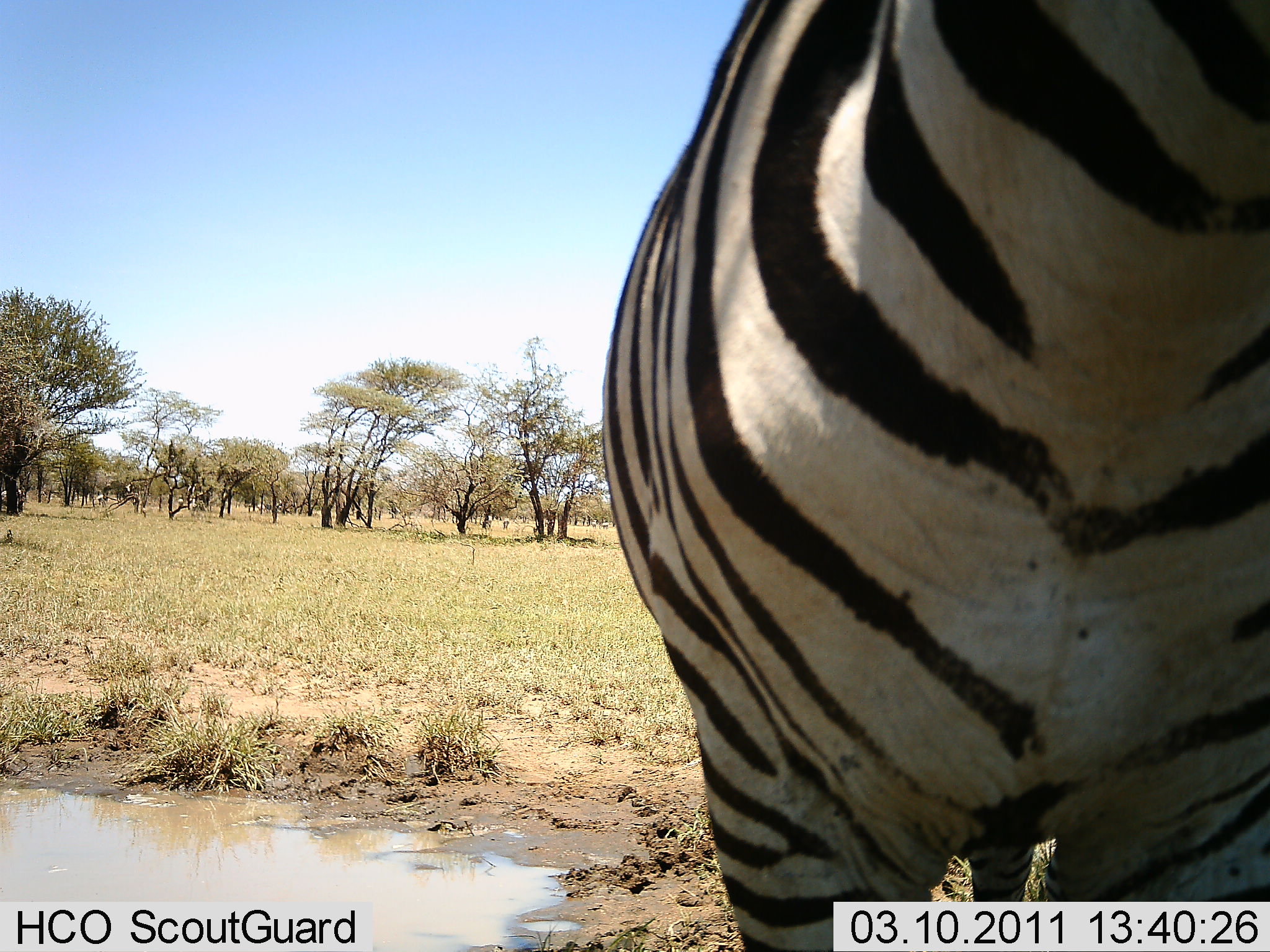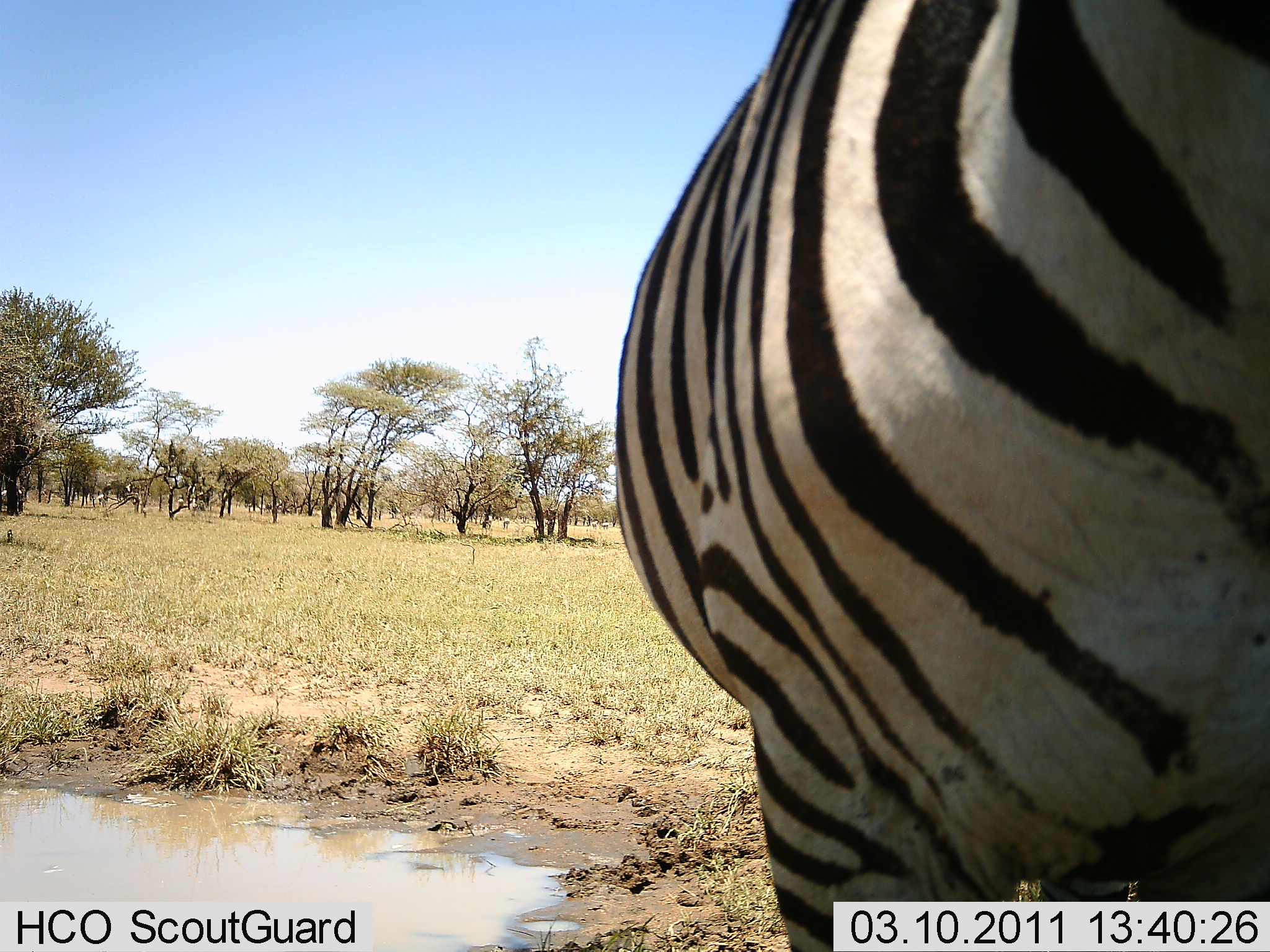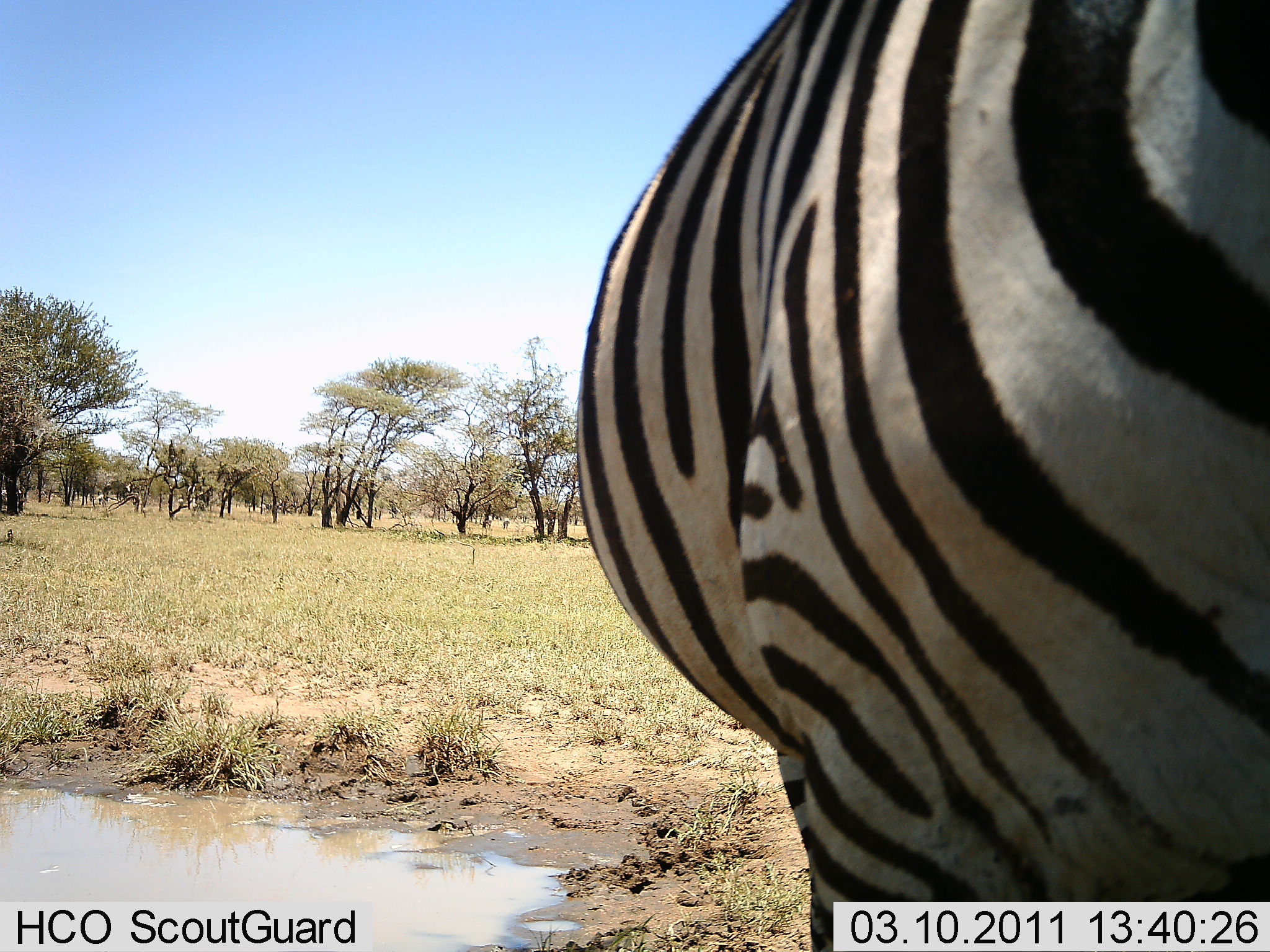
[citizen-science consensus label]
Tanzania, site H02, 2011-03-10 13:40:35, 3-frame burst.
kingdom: Animalia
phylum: Chordata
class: Mammalia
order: Perissodactyla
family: Equidae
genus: Equus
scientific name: Equus quagga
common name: plains zebra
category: zebra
Zebra (plains zebra) (Equus quagga), count 1. Behavior (volunteer vote fractions): standing 76%, resting 0%, moving 24%, interacting 0%. Young present (vote fraction): 0%. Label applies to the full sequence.